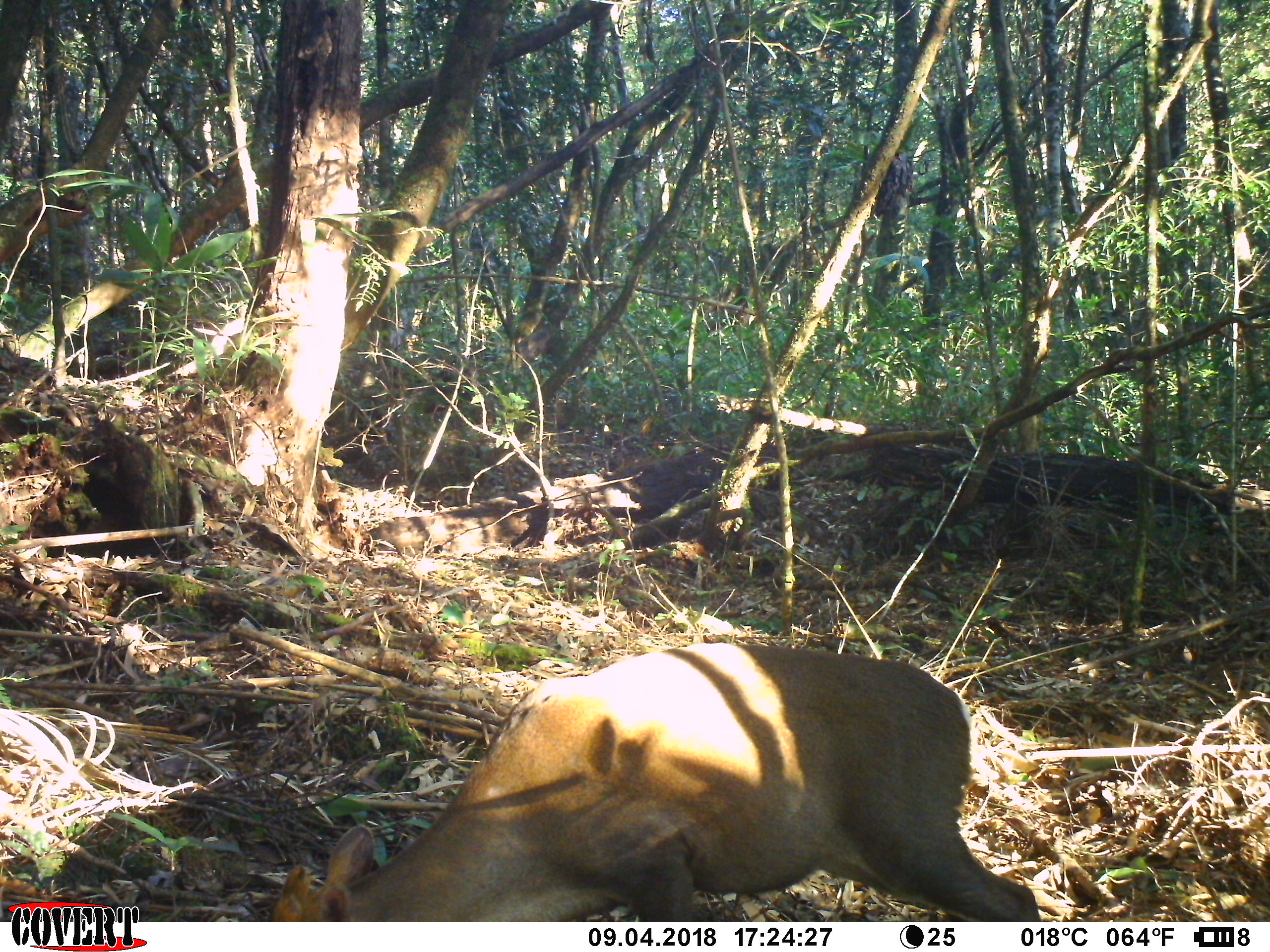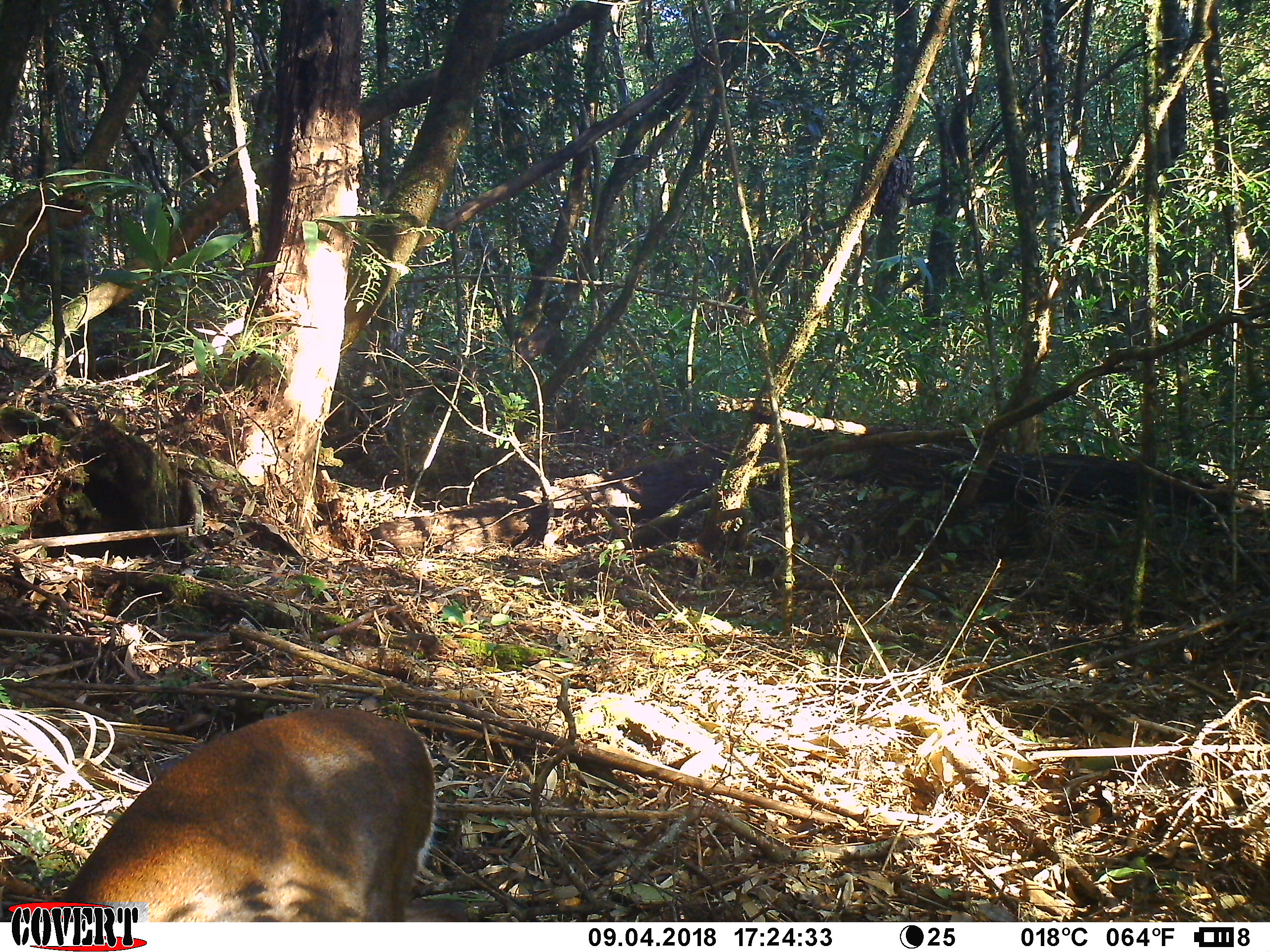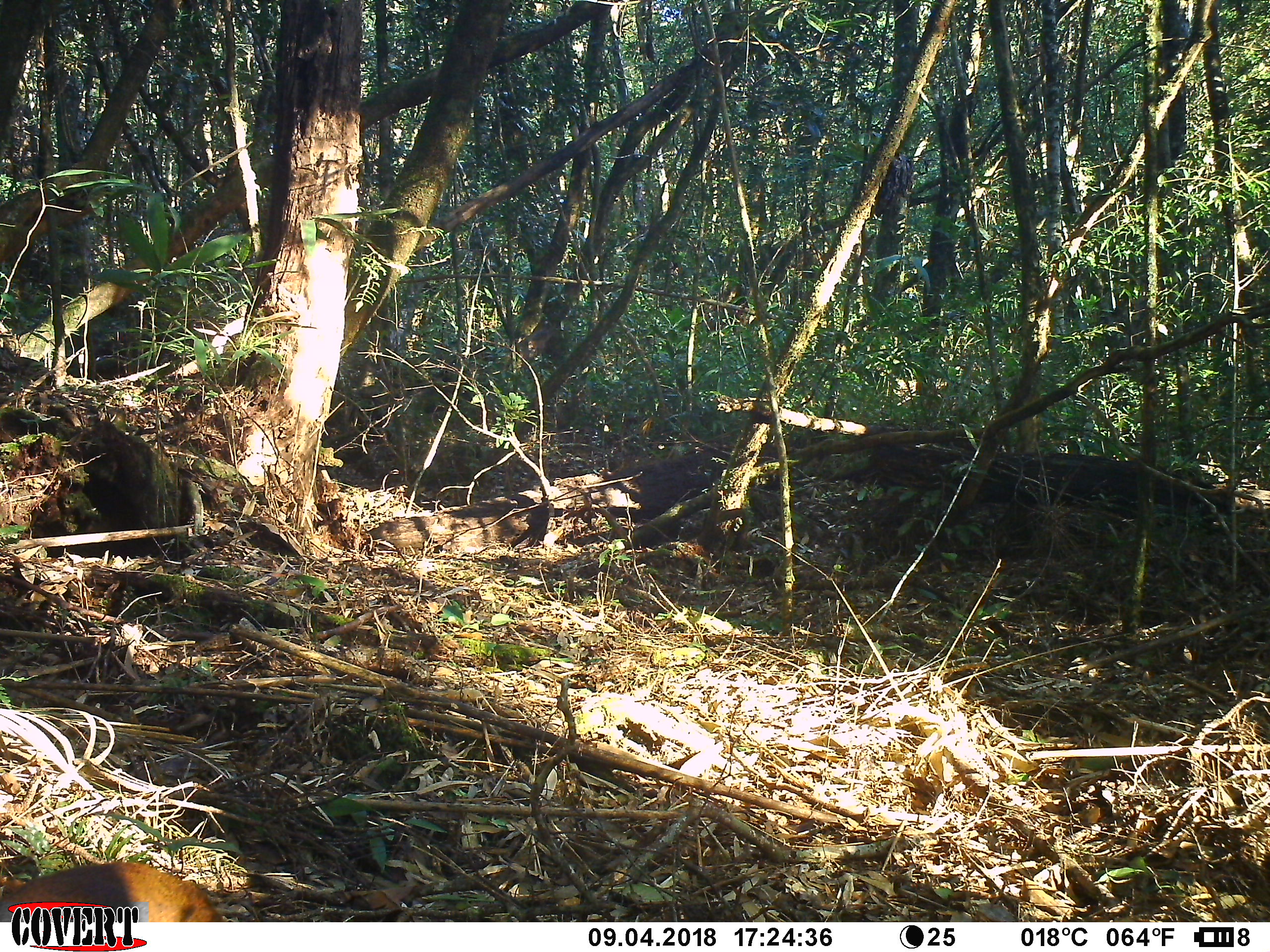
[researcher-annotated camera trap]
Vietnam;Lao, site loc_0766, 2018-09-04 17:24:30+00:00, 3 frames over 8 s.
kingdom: Animalia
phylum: Chordata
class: Mammalia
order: Artiodactyla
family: Cervidae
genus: Muntiacus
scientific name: Muntiacus rooseveltorum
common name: roosevelt's muntjac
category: roosevelts muntjac group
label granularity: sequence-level